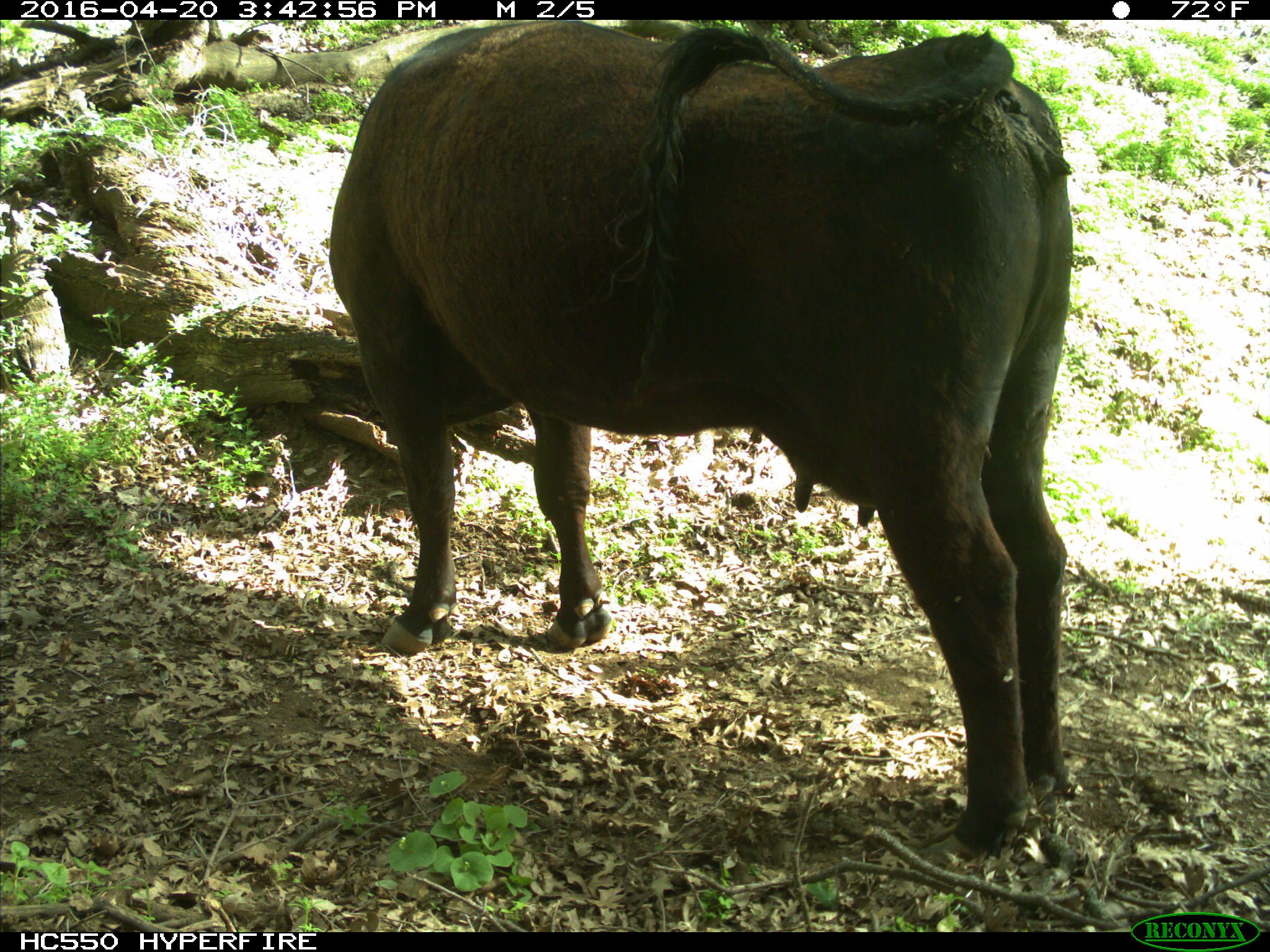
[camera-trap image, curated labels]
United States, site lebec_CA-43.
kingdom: Animalia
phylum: Chordata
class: Mammalia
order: Artiodactyla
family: Bovidae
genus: Bos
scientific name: Bos taurus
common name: domestic cow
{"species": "Bos taurus (domestic cow)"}